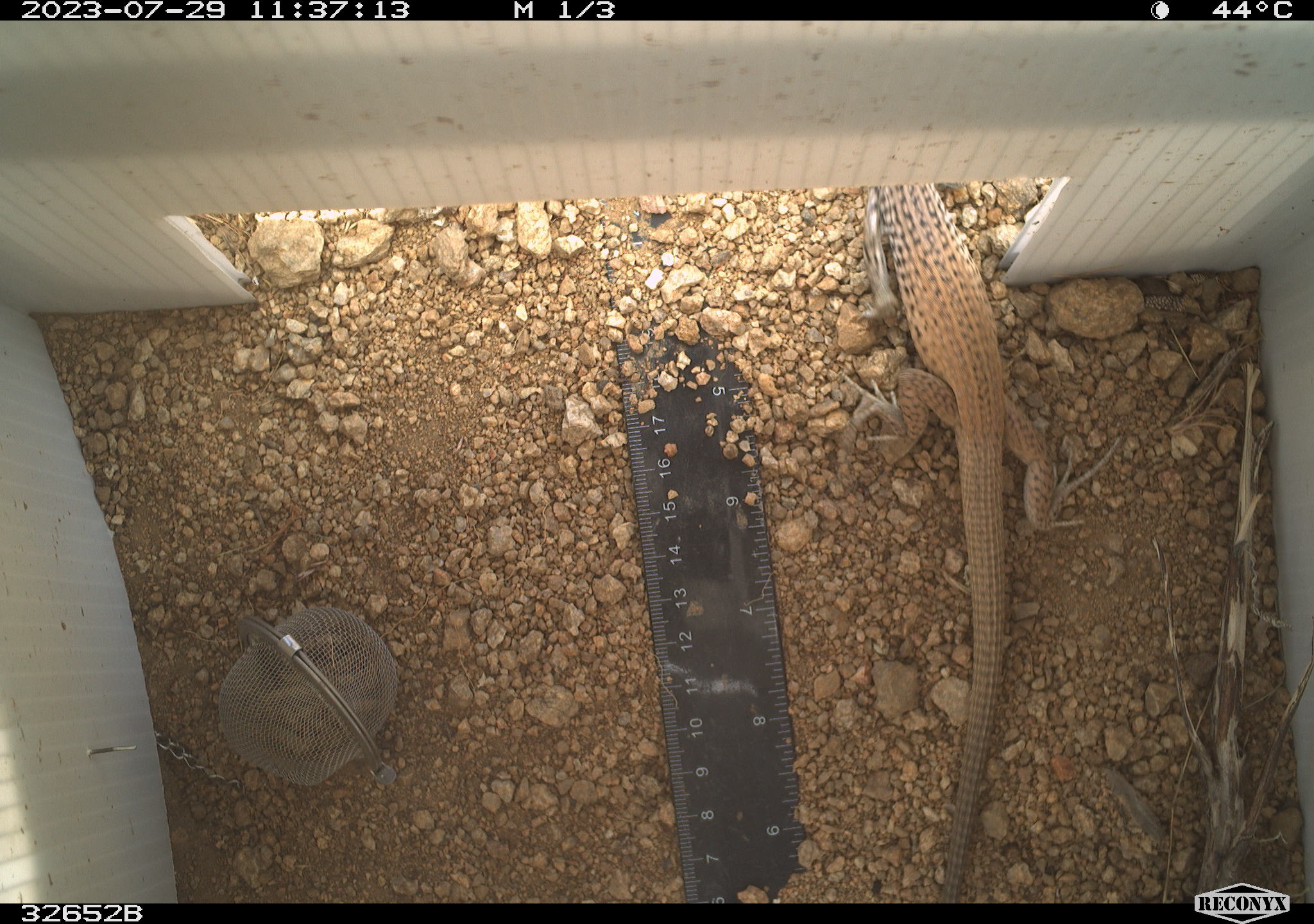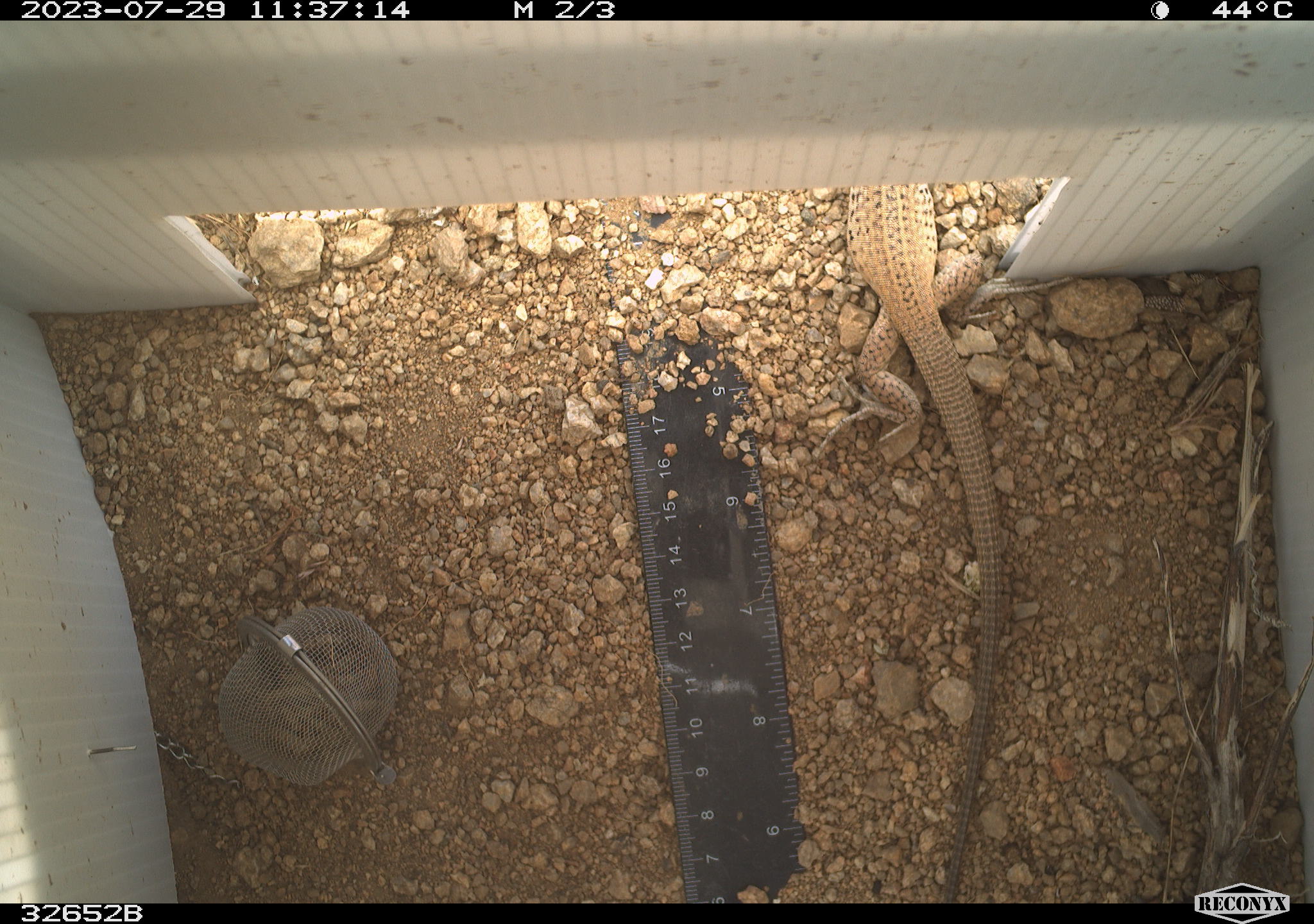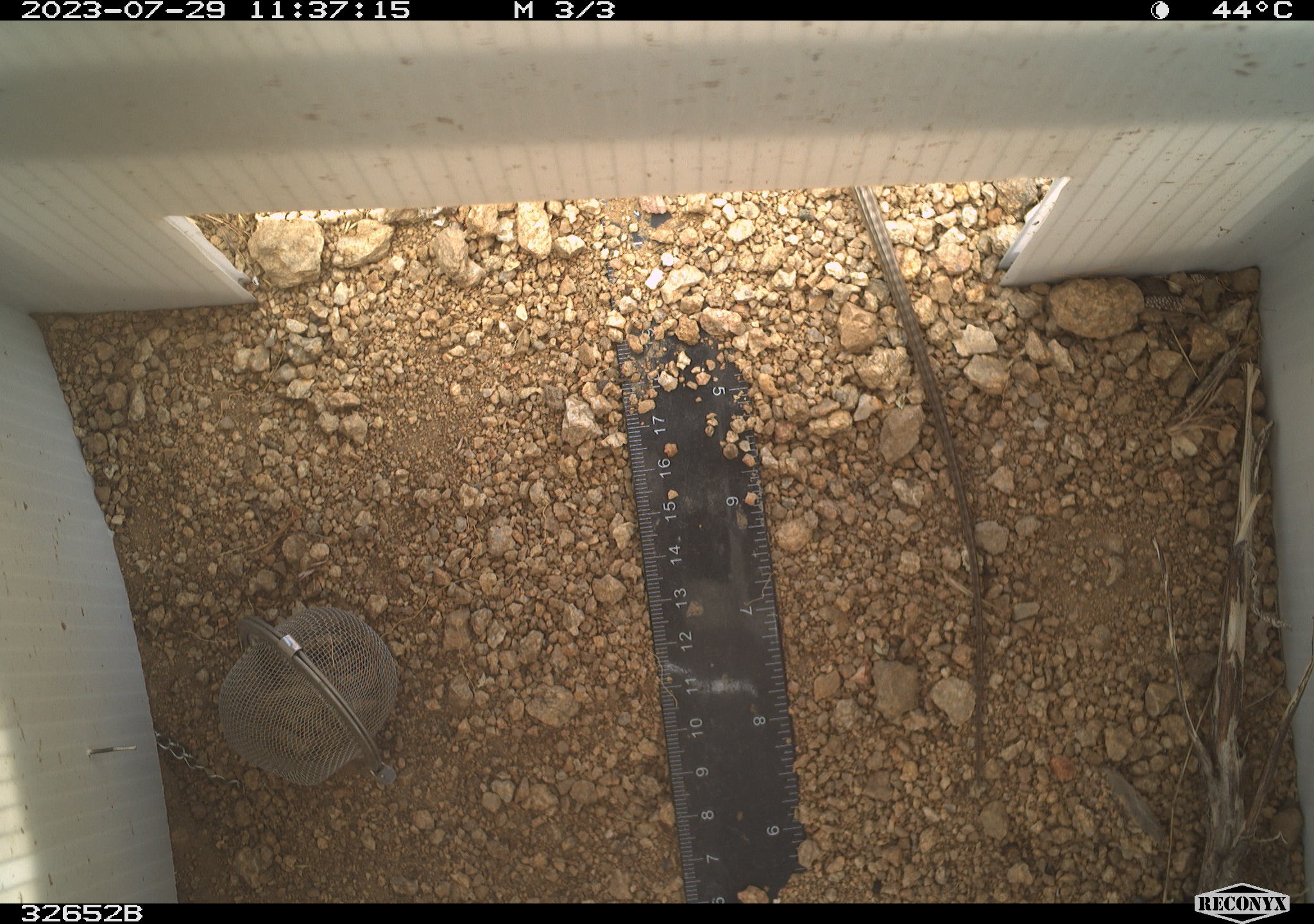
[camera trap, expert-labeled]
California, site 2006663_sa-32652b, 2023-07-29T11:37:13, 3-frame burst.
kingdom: Animalia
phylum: Chordata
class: Reptilia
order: Squamata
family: Teiidae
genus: Aspidoscelis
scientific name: Aspidoscelis tigris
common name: western whiptail